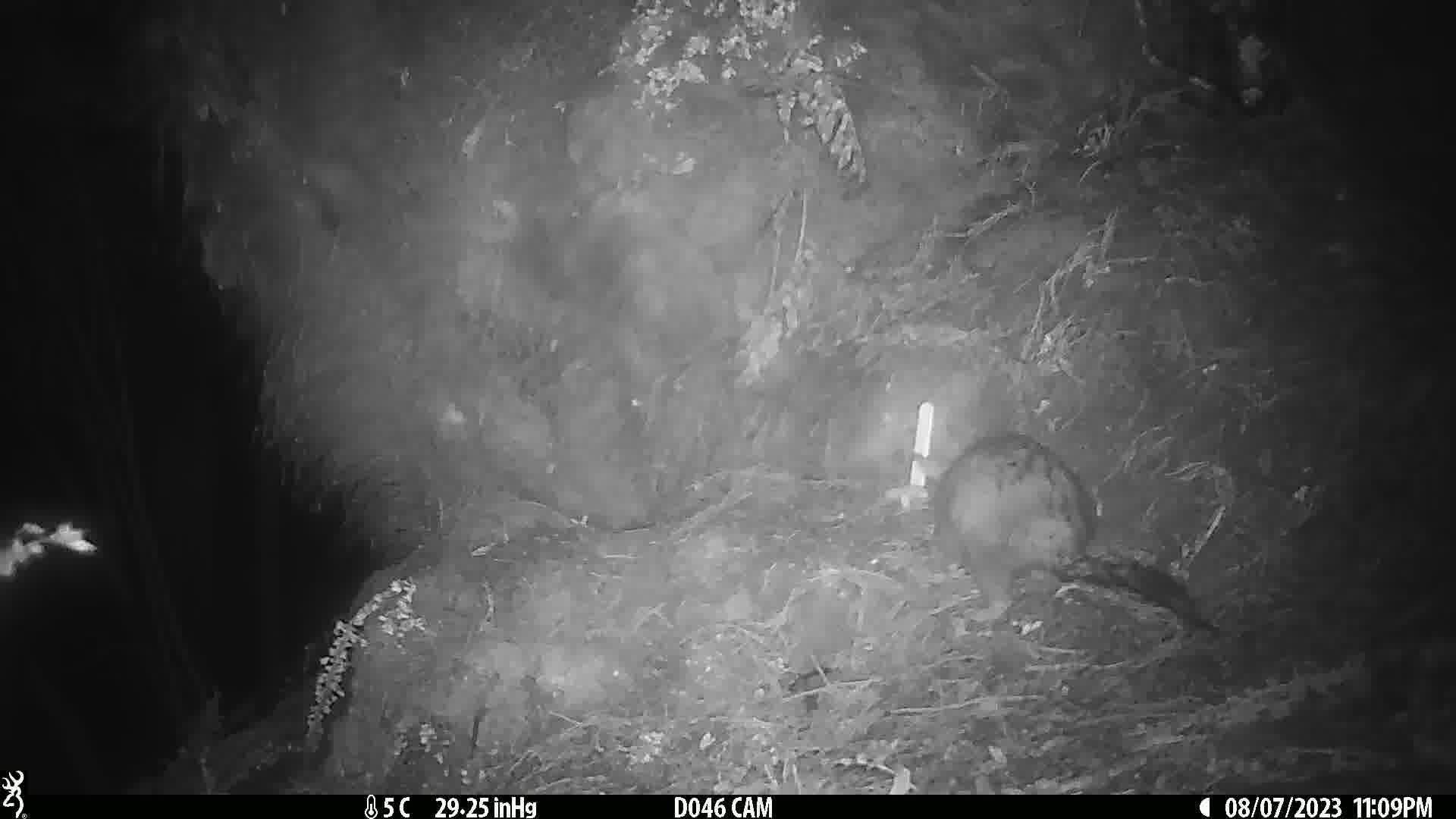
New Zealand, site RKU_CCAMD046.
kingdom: Animalia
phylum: Chordata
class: Mammalia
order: Diprotodontia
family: Phalangeridae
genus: Trichosurus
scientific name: Trichosurus vulpecula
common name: common brushtail possum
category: possum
Possum (common brushtail possum) (Trichosurus vulpecula).